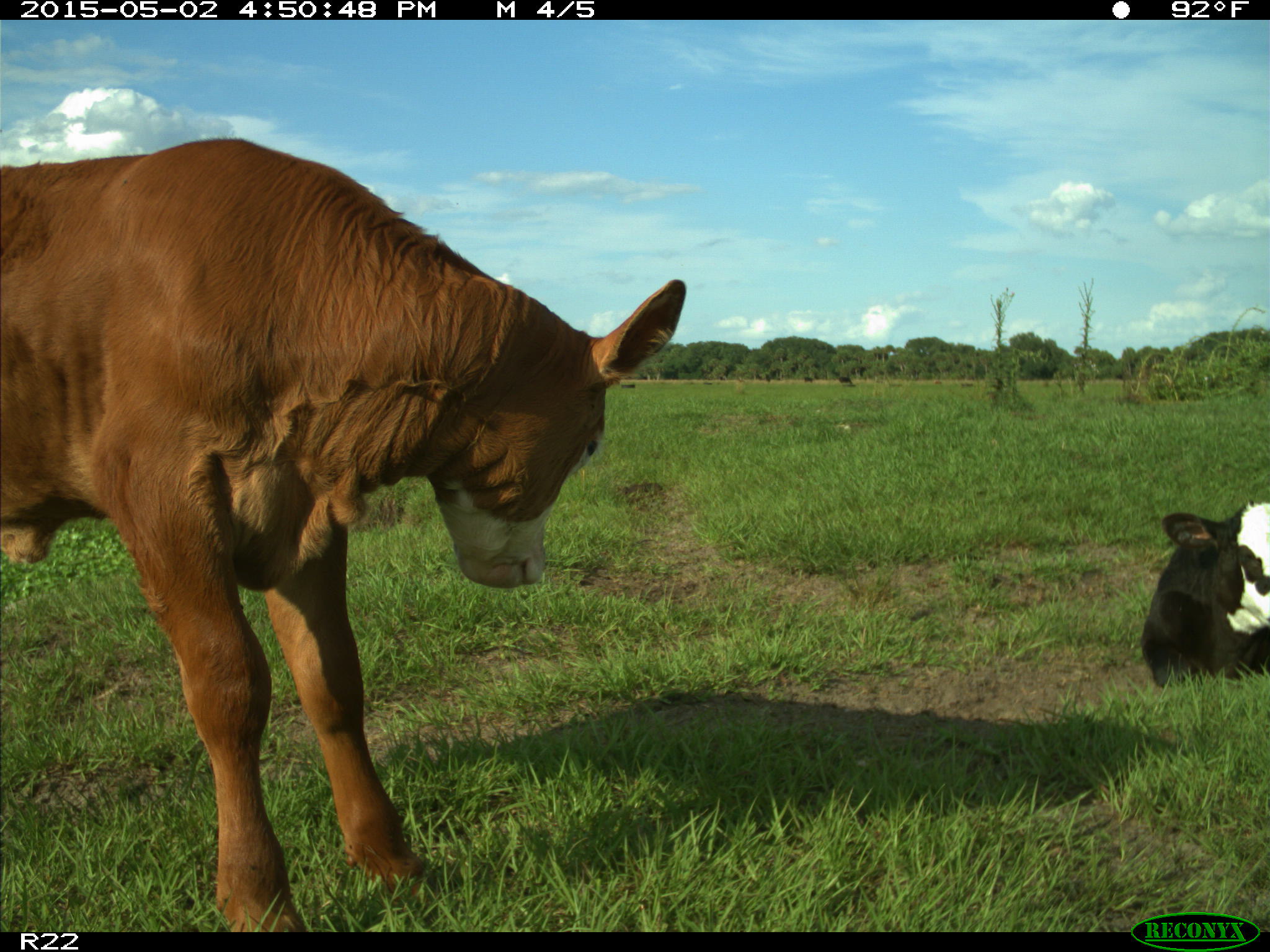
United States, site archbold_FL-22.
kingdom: Animalia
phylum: Chordata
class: Mammalia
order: Artiodactyla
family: Bovidae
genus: Bos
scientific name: Bos taurus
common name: domestic cow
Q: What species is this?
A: Bos taurus (domestic cow).